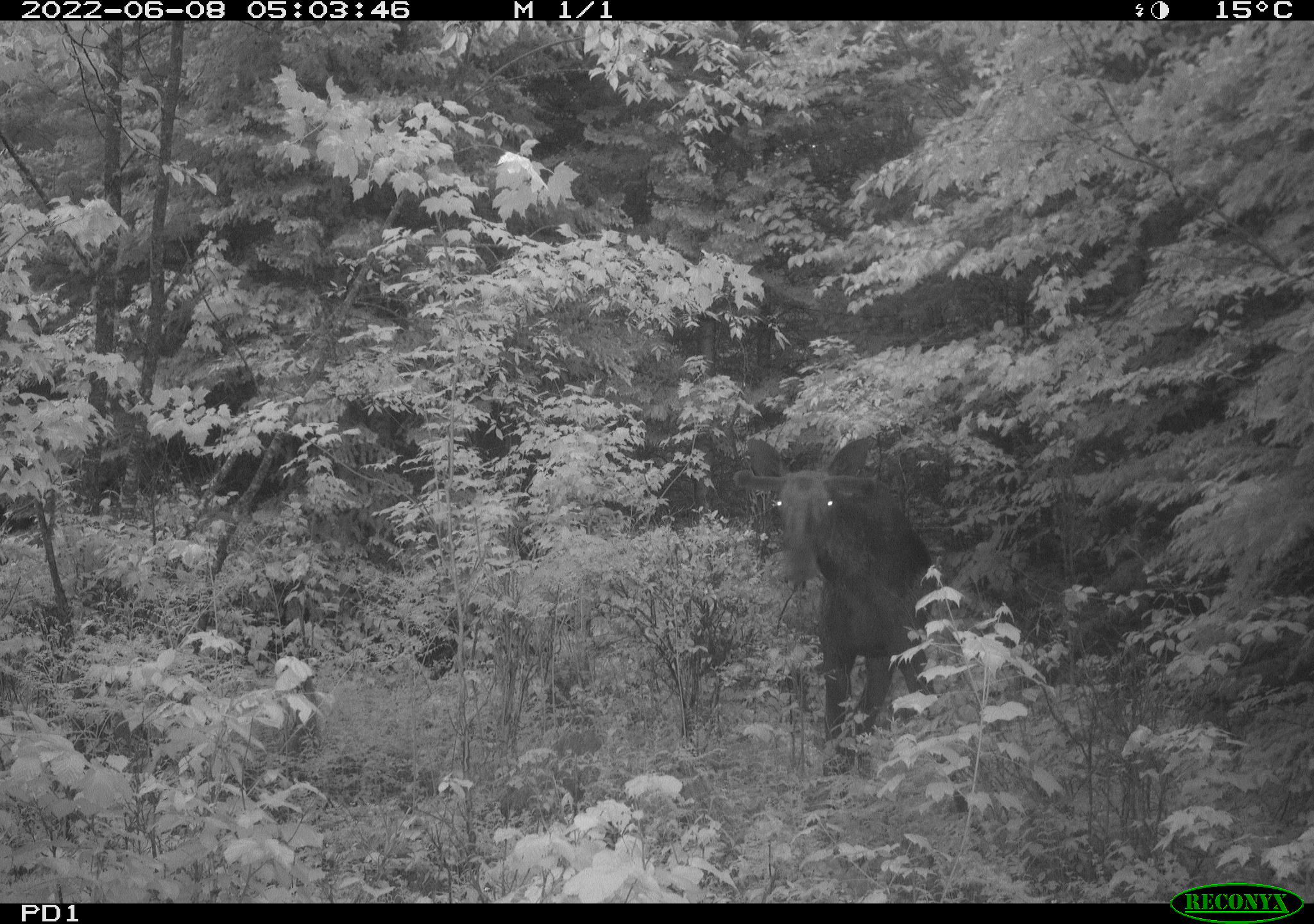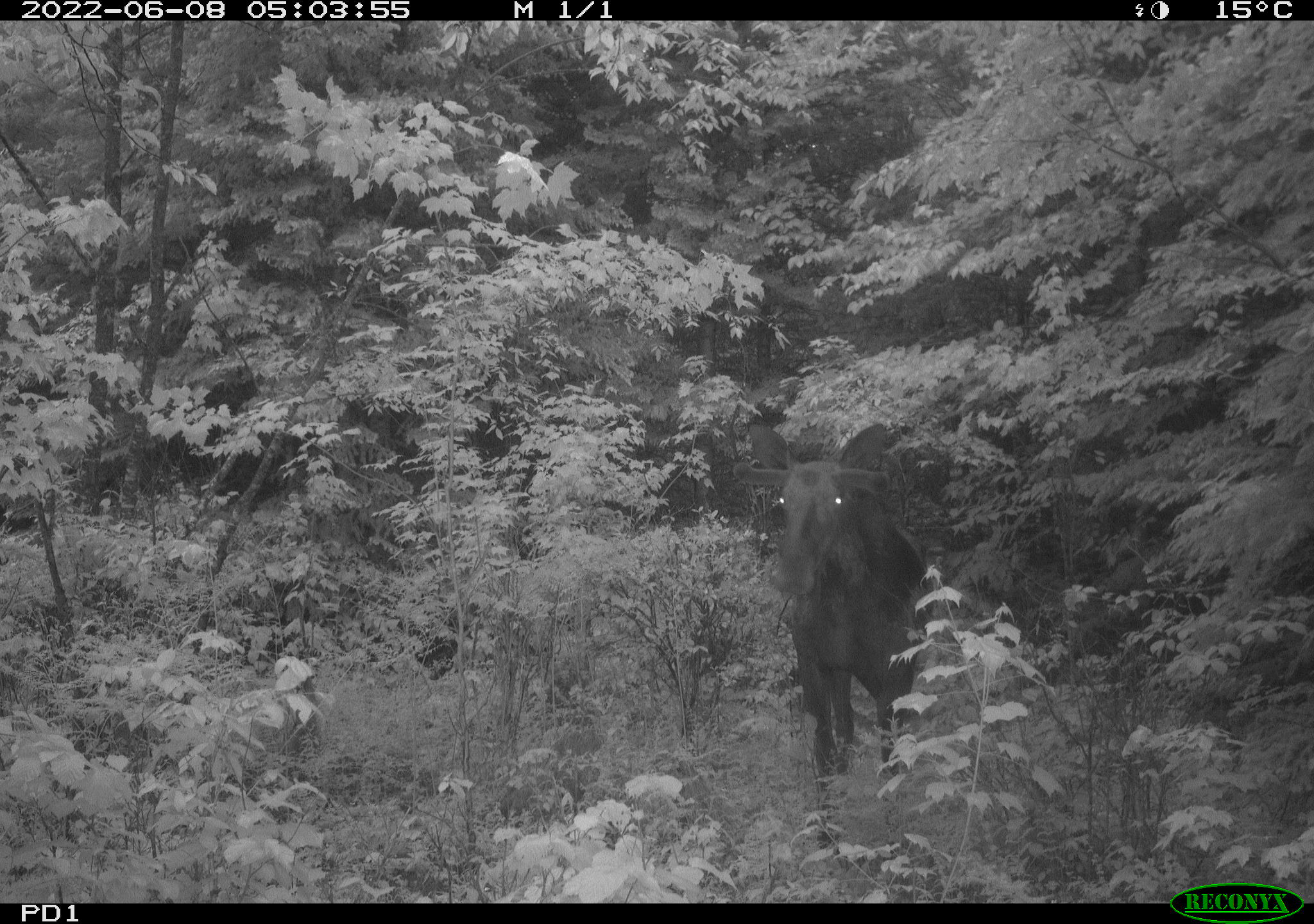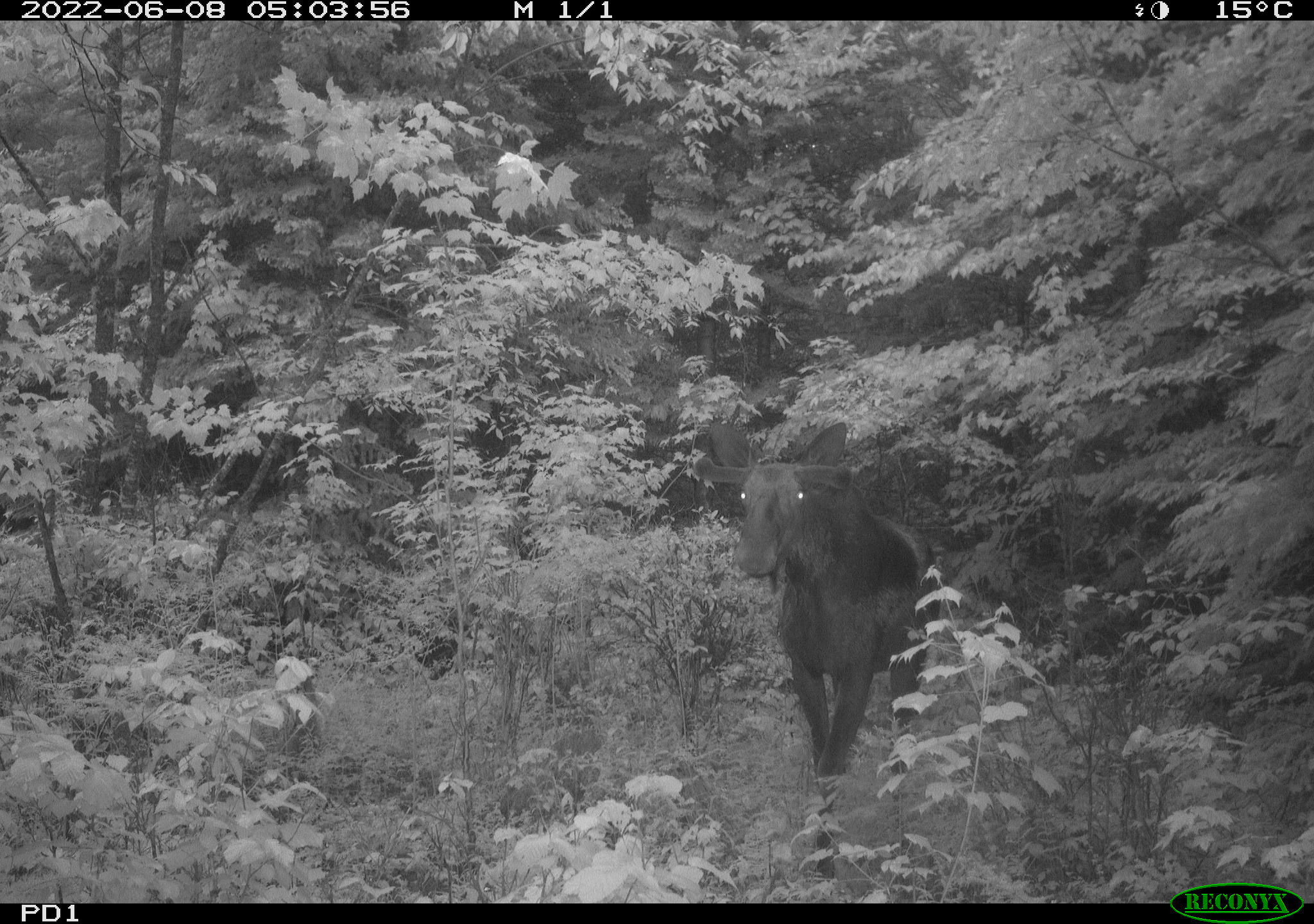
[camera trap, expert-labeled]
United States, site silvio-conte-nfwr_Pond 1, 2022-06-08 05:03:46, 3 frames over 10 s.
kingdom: Animalia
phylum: Chordata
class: Mammalia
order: Artiodactyla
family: Cervidae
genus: Alces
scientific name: Alces alces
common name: moose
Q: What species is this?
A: Moose (Alces alces).